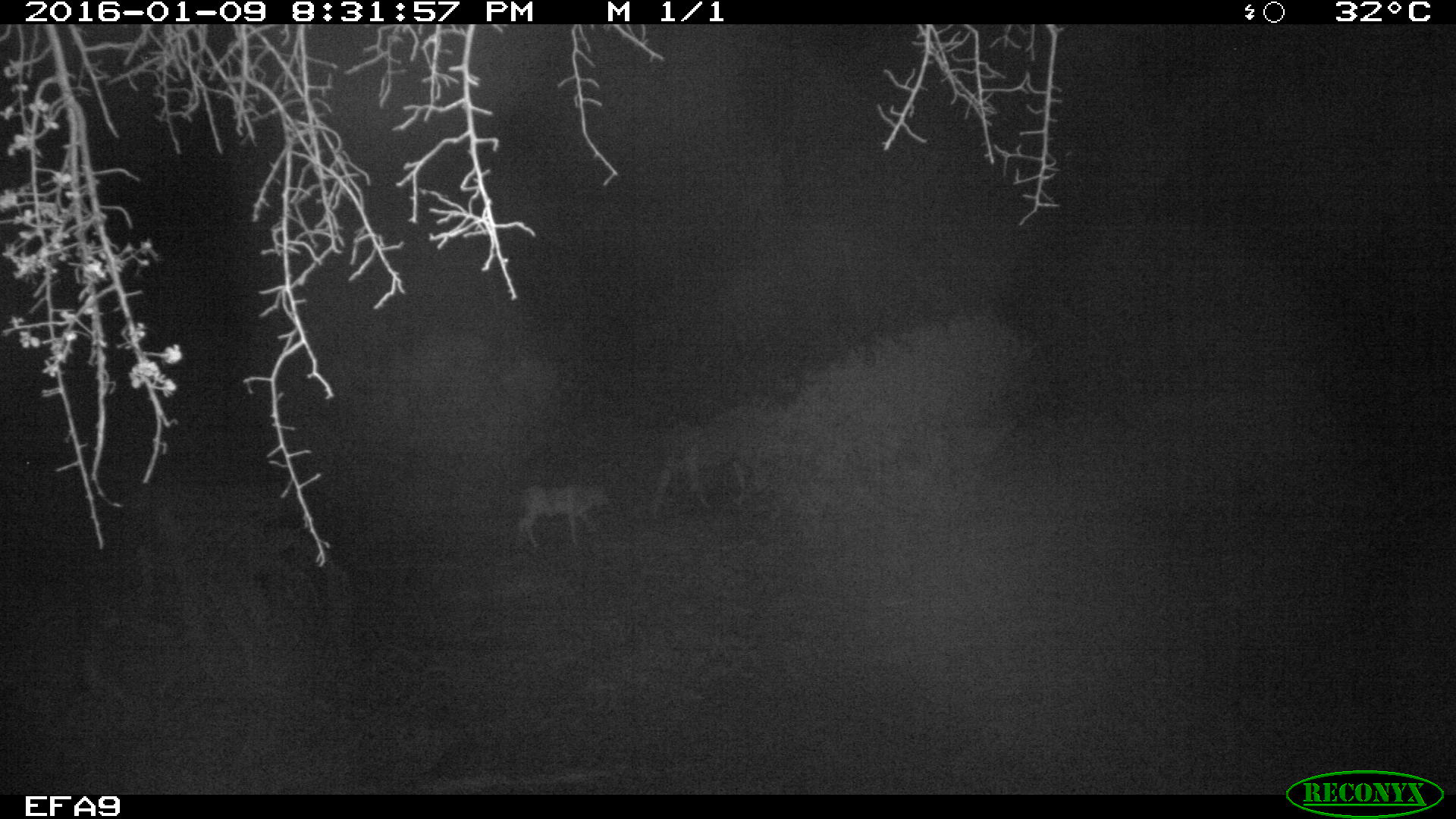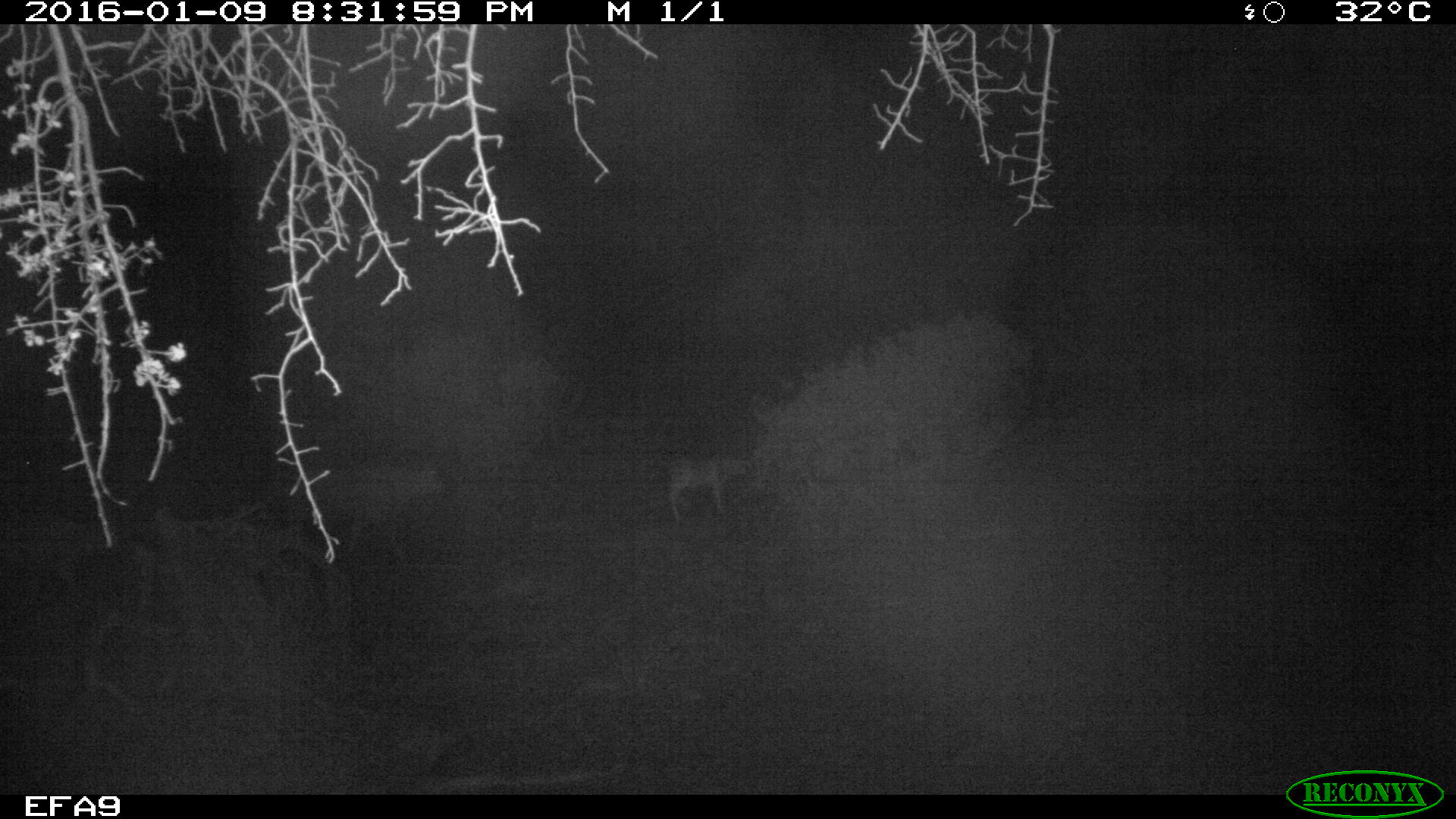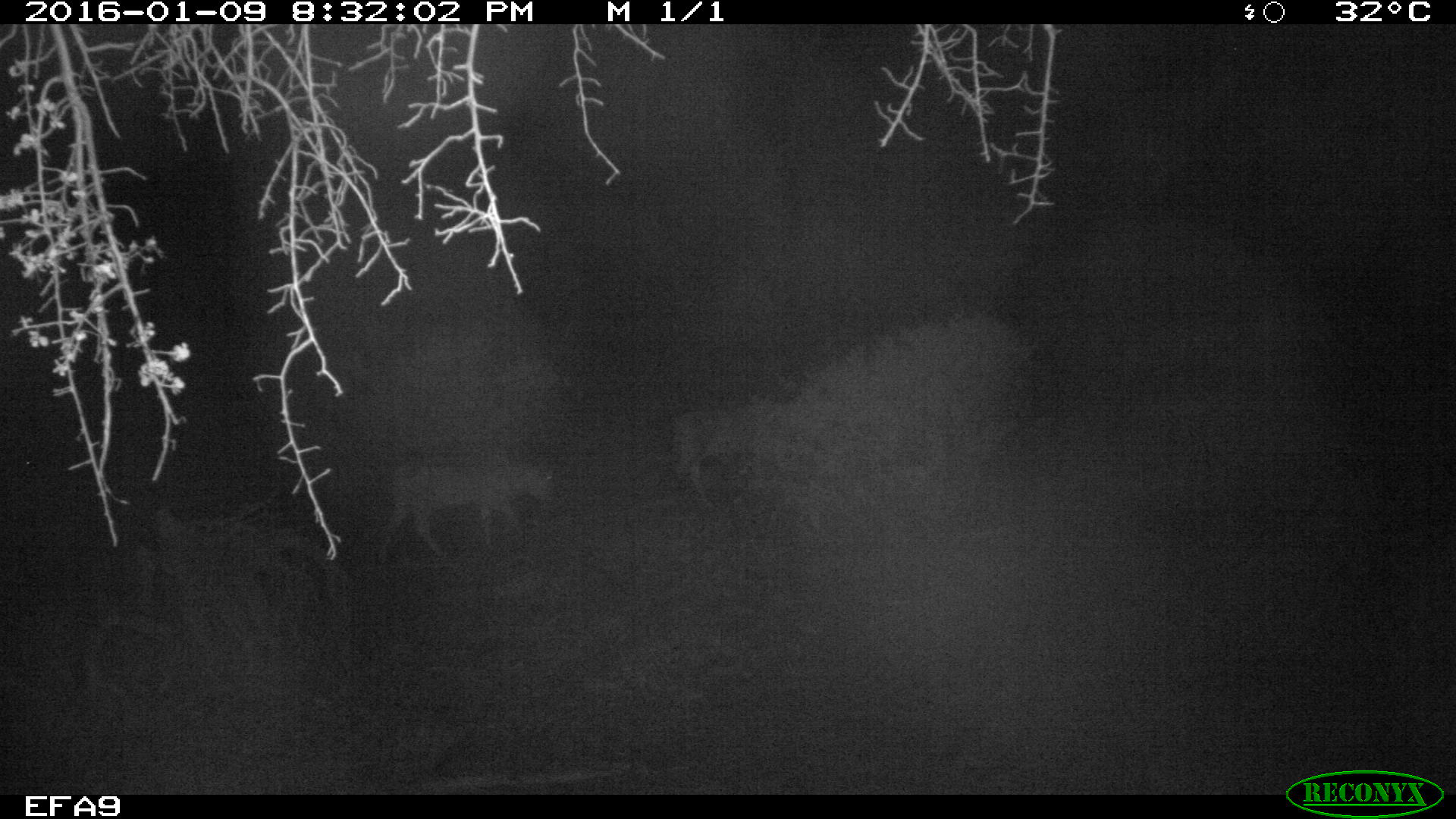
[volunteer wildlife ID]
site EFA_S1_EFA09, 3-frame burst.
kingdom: Animalia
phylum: Chordata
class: Mammalia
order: Artiodactyla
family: Bovidae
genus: Bos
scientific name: Bos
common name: cattle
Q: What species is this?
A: Cattle (Bos).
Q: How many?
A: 3.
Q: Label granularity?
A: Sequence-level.